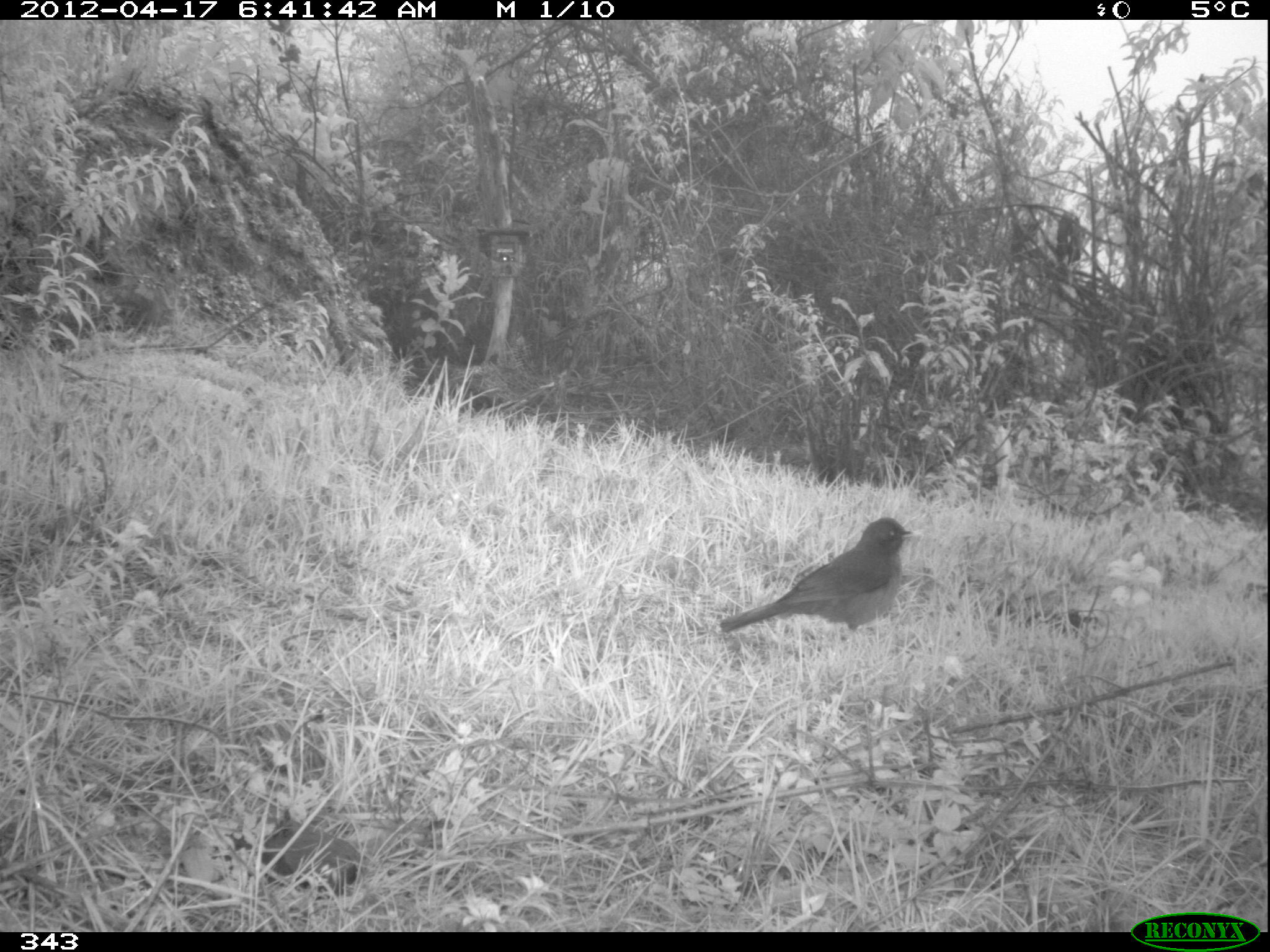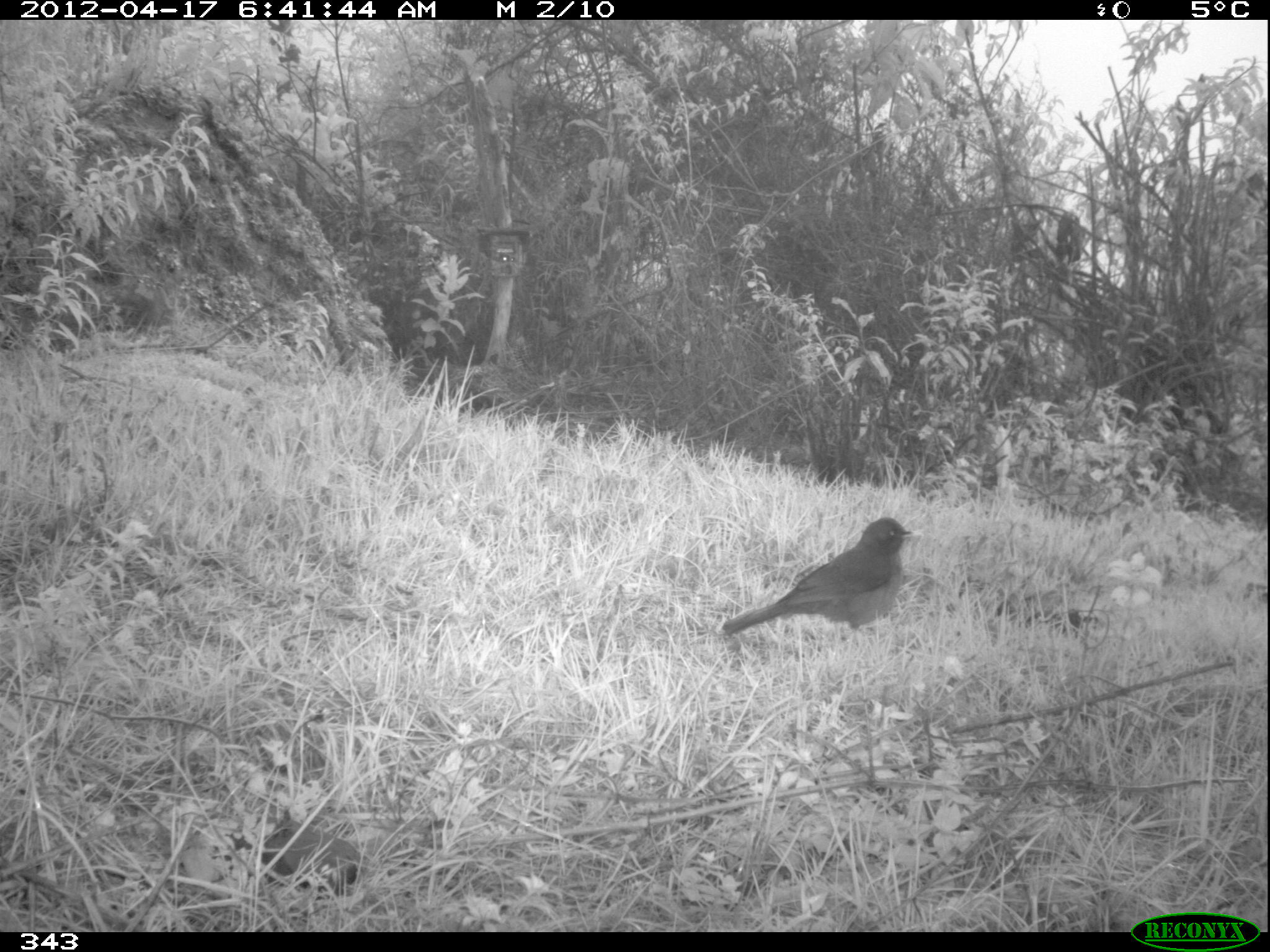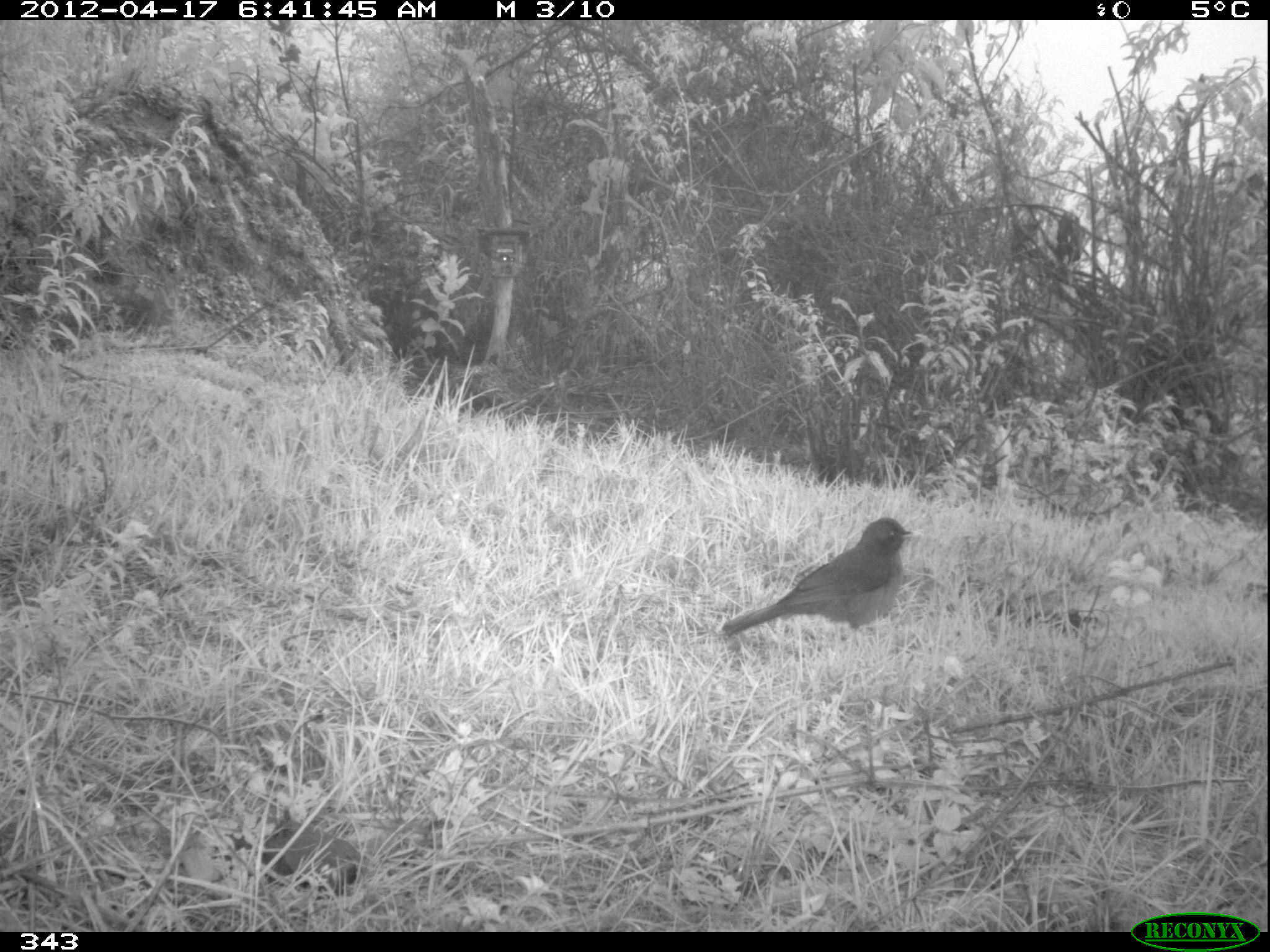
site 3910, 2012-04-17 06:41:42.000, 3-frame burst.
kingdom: Animalia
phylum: Chordata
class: Aves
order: Passeriformes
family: Turdidae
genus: Turdus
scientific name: Turdus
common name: true thrushes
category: turdus sp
Turdus sp (true thrushes) (Turdus).